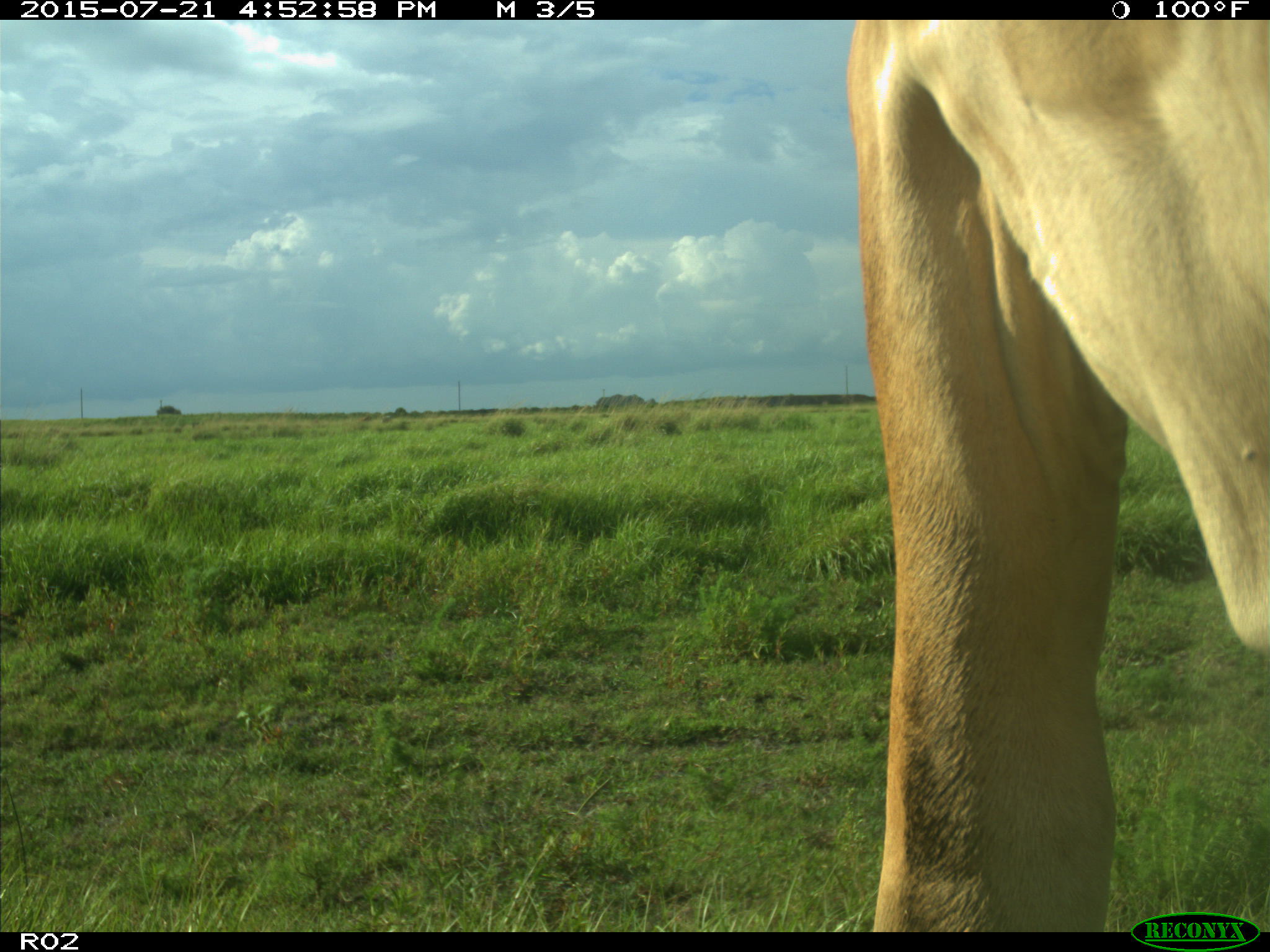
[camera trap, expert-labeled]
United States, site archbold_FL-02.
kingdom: Animalia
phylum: Chordata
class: Mammalia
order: Artiodactyla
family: Bovidae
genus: Bos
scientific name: Bos taurus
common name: domestic cow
Bos taurus (domestic cow).